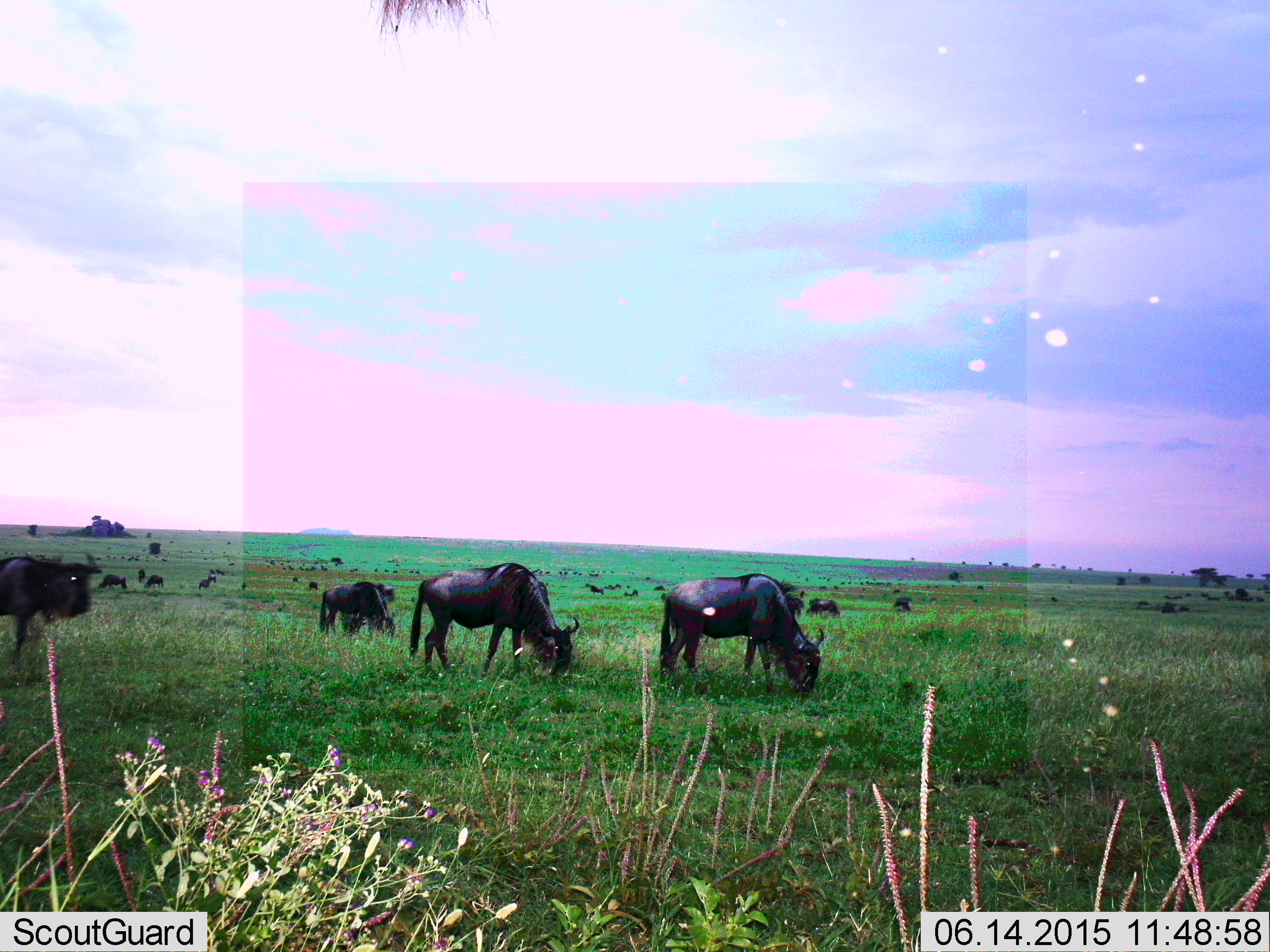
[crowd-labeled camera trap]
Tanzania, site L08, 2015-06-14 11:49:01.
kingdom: Animalia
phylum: Chordata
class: Mammalia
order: Artiodactyla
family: Bovidae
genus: Connochaetes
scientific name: Connochaetes taurinus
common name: blue wildebeest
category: wildebeest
Wildebeest (blue wildebeest) (Connochaetes taurinus), count 11-50. Behavior (volunteer vote fractions): standing 50%, resting 0%, moving 50%, interacting 0%. Young present (vote fraction): 0%. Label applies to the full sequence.